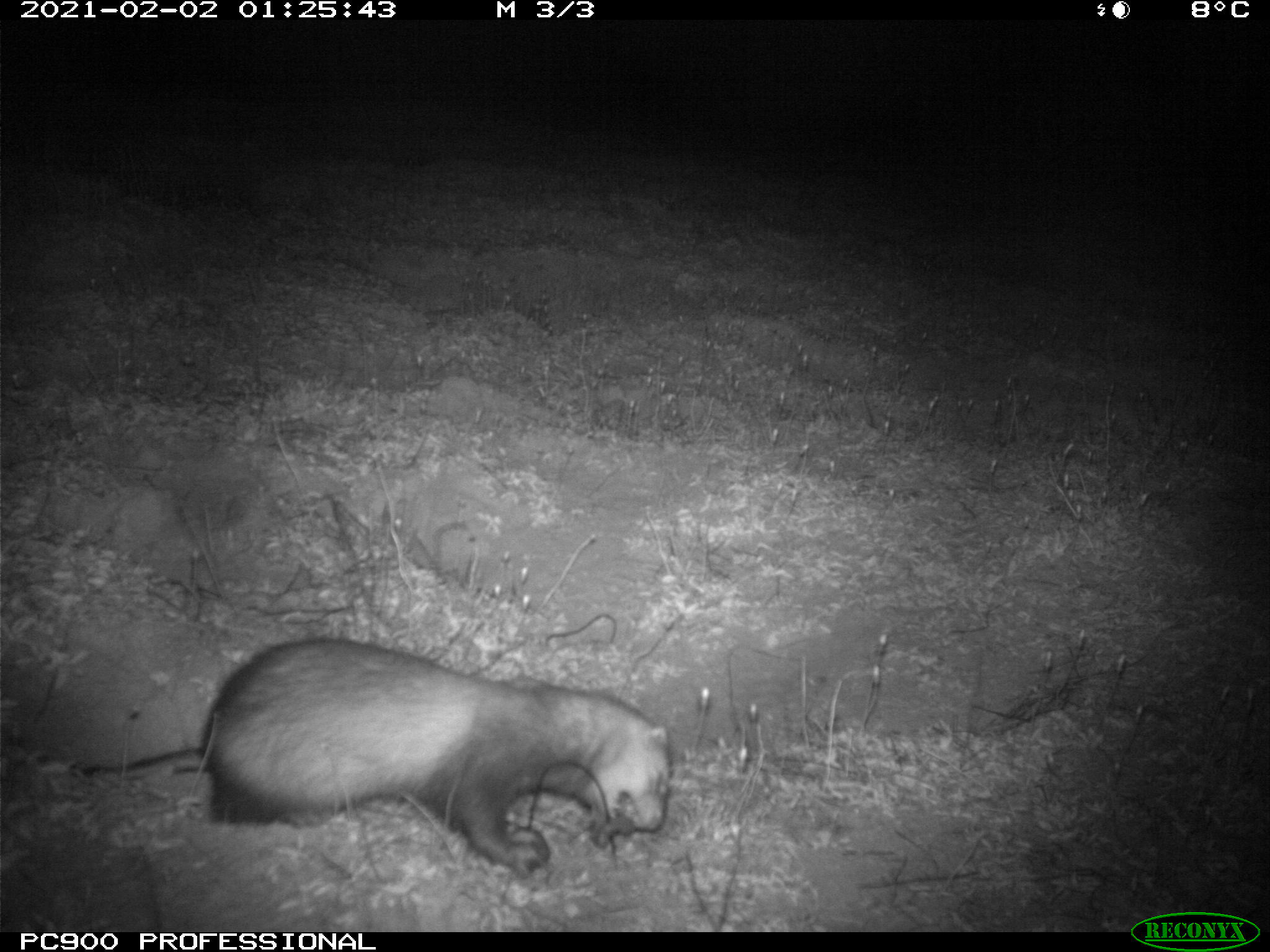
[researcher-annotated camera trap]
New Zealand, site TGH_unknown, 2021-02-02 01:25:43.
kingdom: Animalia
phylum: Chordata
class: Mammalia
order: Carnivora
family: Mustelidae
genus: Mustela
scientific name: Mustela furo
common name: ferret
Ferret (Mustela furo).